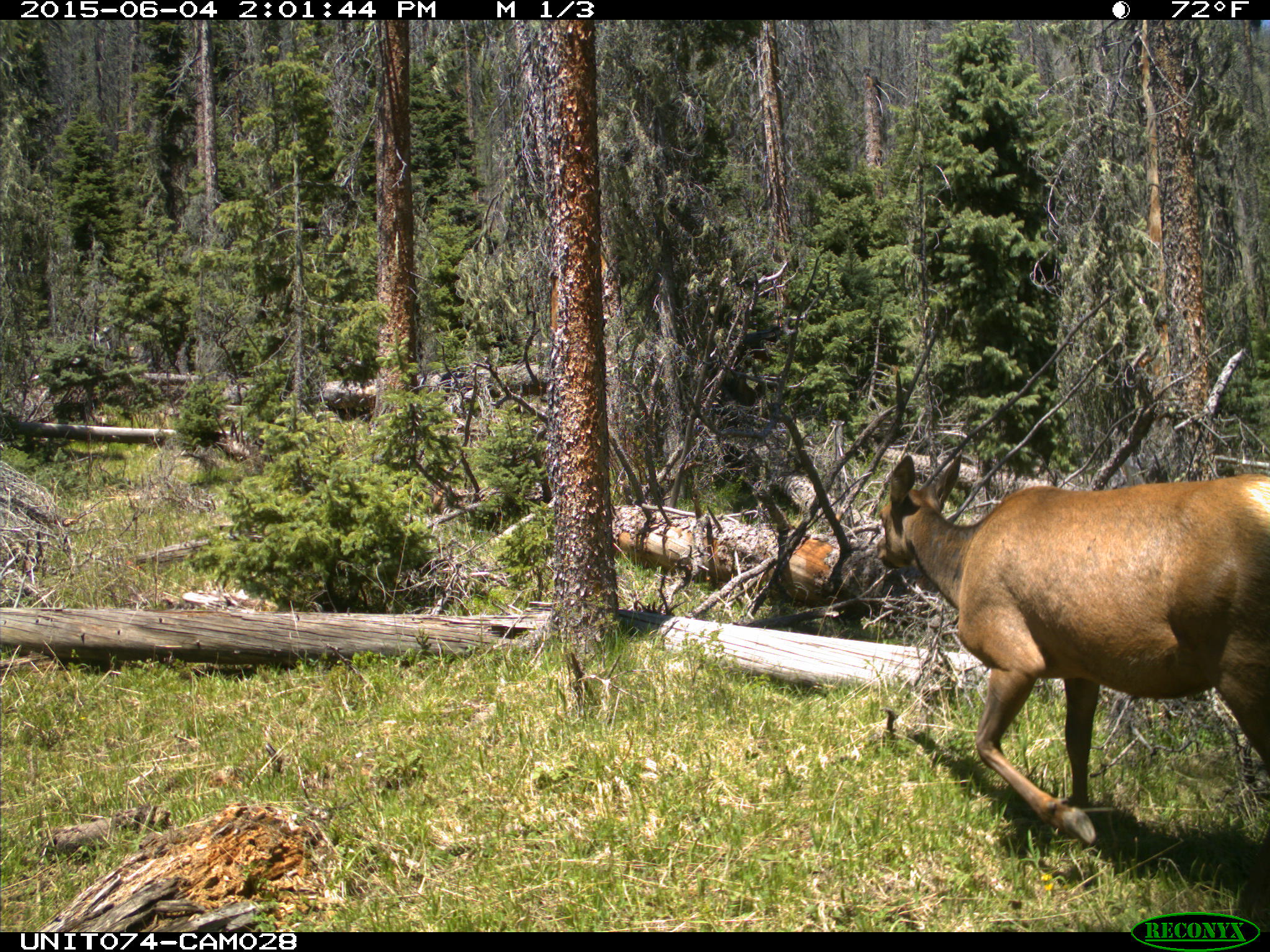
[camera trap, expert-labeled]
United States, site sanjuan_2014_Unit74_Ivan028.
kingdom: Animalia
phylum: Chordata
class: Mammalia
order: Artiodactyla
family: Cervidae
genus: Cervus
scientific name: Cervus elaphus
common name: red deer